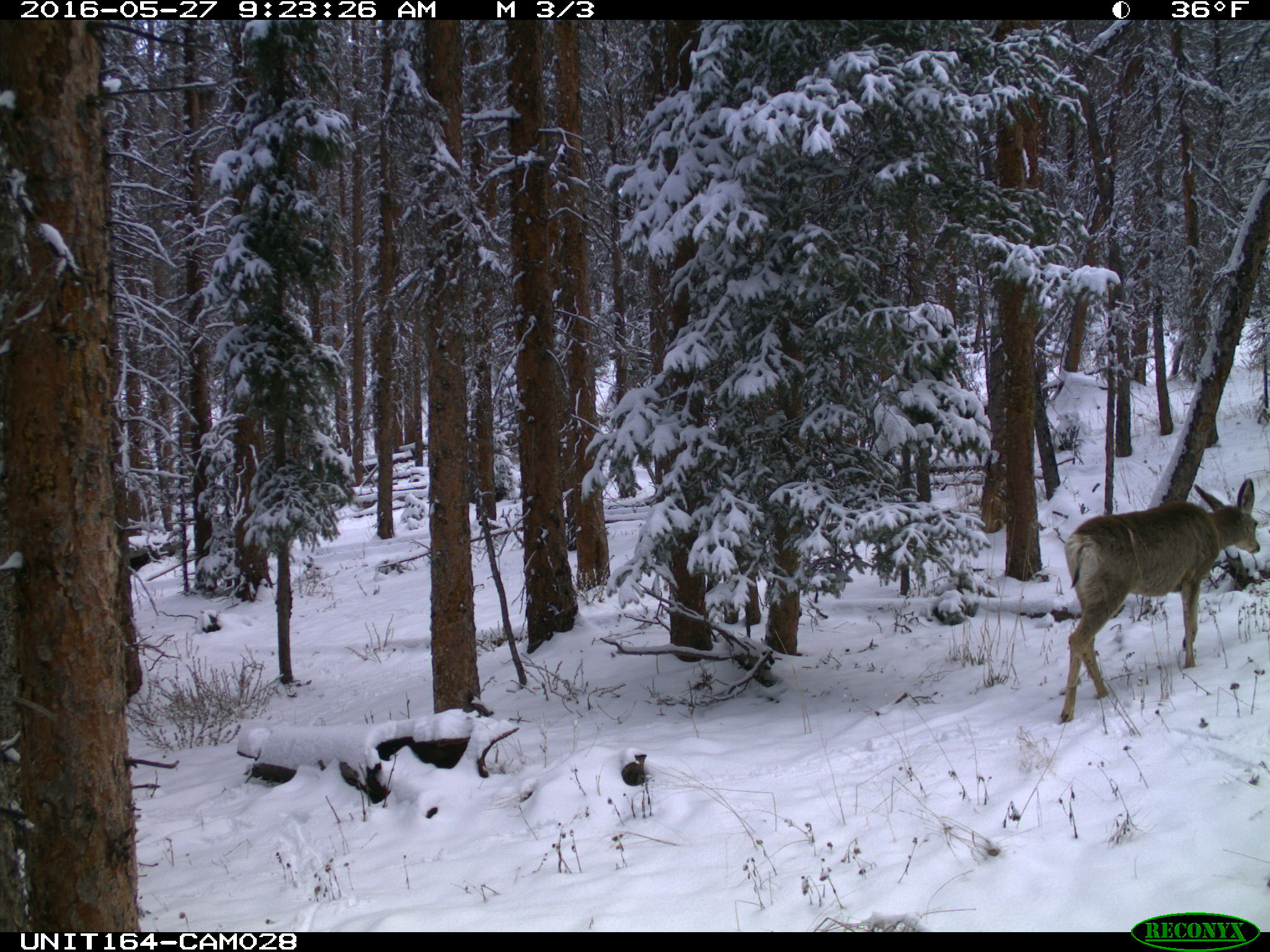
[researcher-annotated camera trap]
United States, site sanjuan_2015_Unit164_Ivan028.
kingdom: Animalia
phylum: Chordata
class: Mammalia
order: Artiodactyla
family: Cervidae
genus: Odocoileus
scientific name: Odocoileus hemionus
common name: mule deer